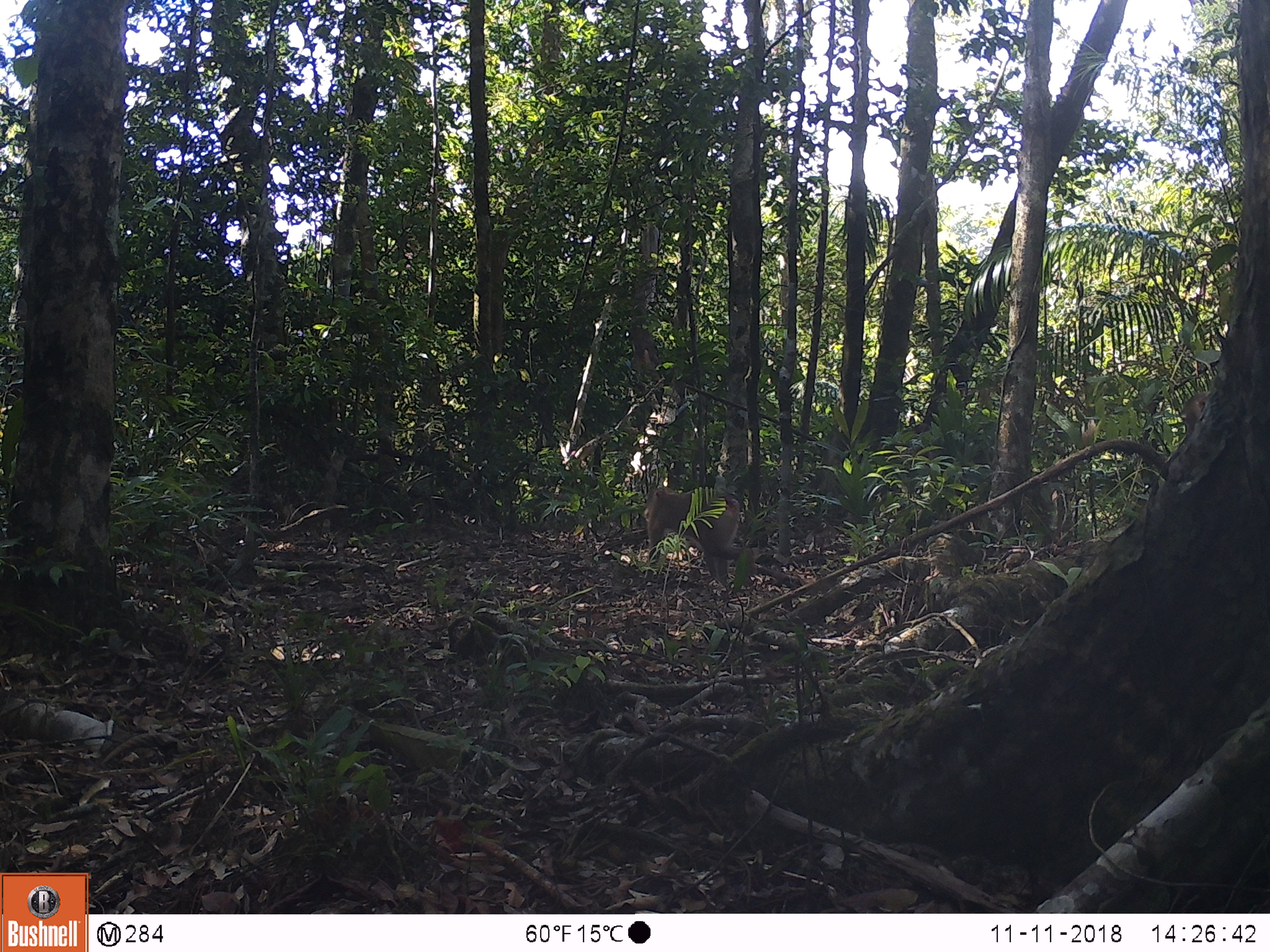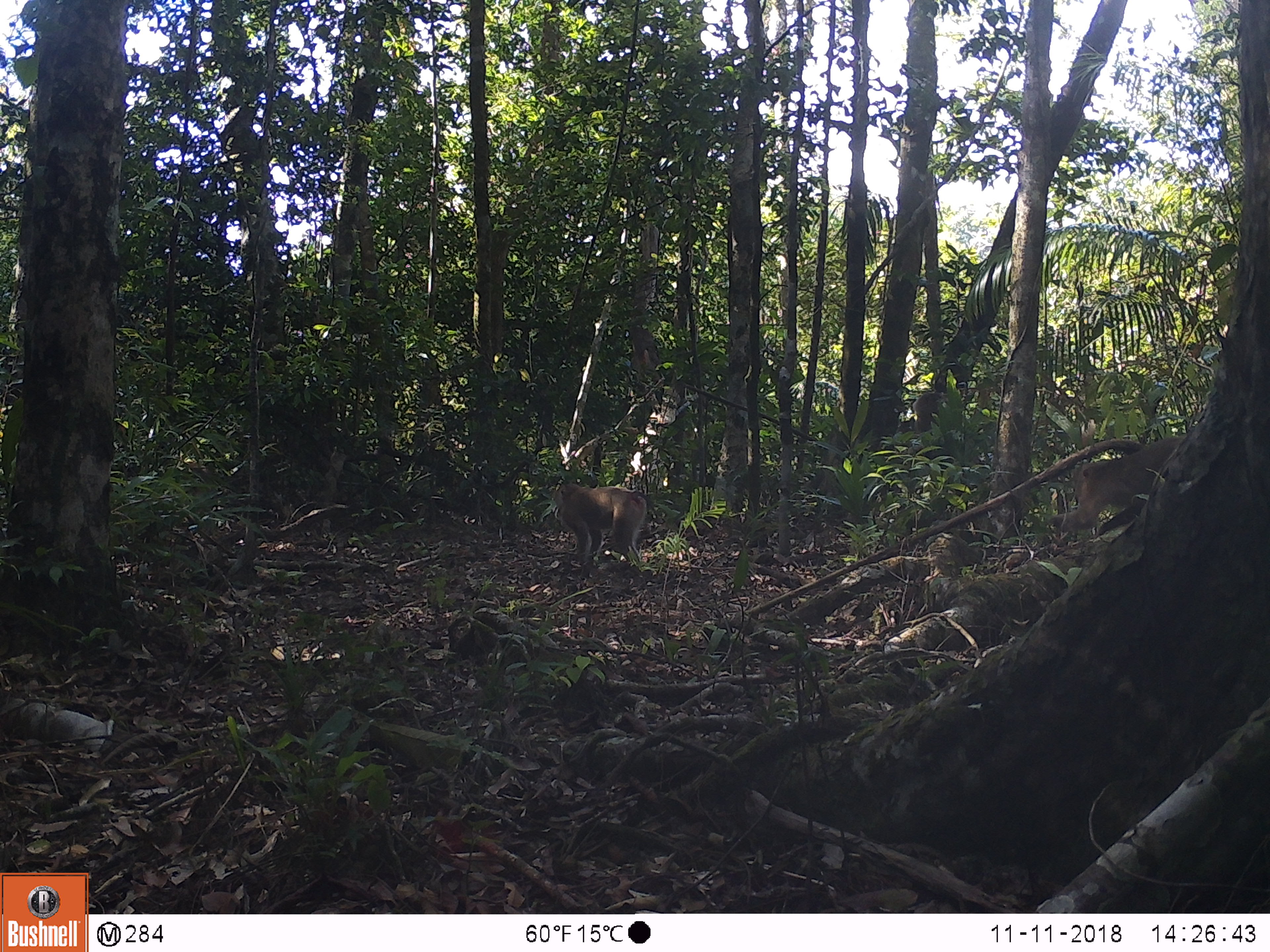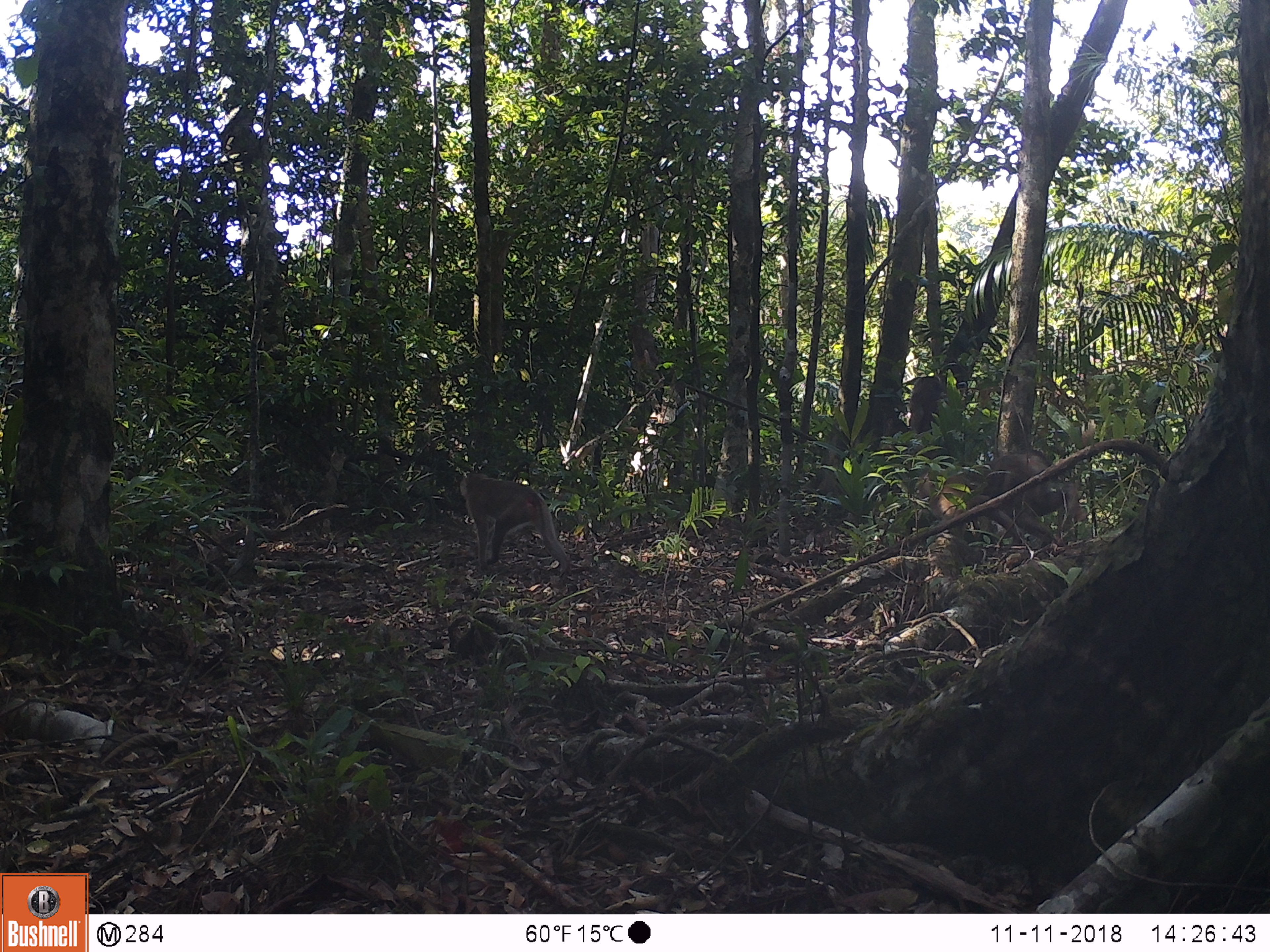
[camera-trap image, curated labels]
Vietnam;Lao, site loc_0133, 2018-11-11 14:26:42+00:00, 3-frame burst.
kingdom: Animalia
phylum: Chordata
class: Mammalia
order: Primates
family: Cercopithecidae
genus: Macaca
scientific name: Macaca nemestrina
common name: pig-tailed macaque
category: pig tailed macaque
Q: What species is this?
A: Pig tailed macaque (pig-tailed macaque) (Macaca nemestrina).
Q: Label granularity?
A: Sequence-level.